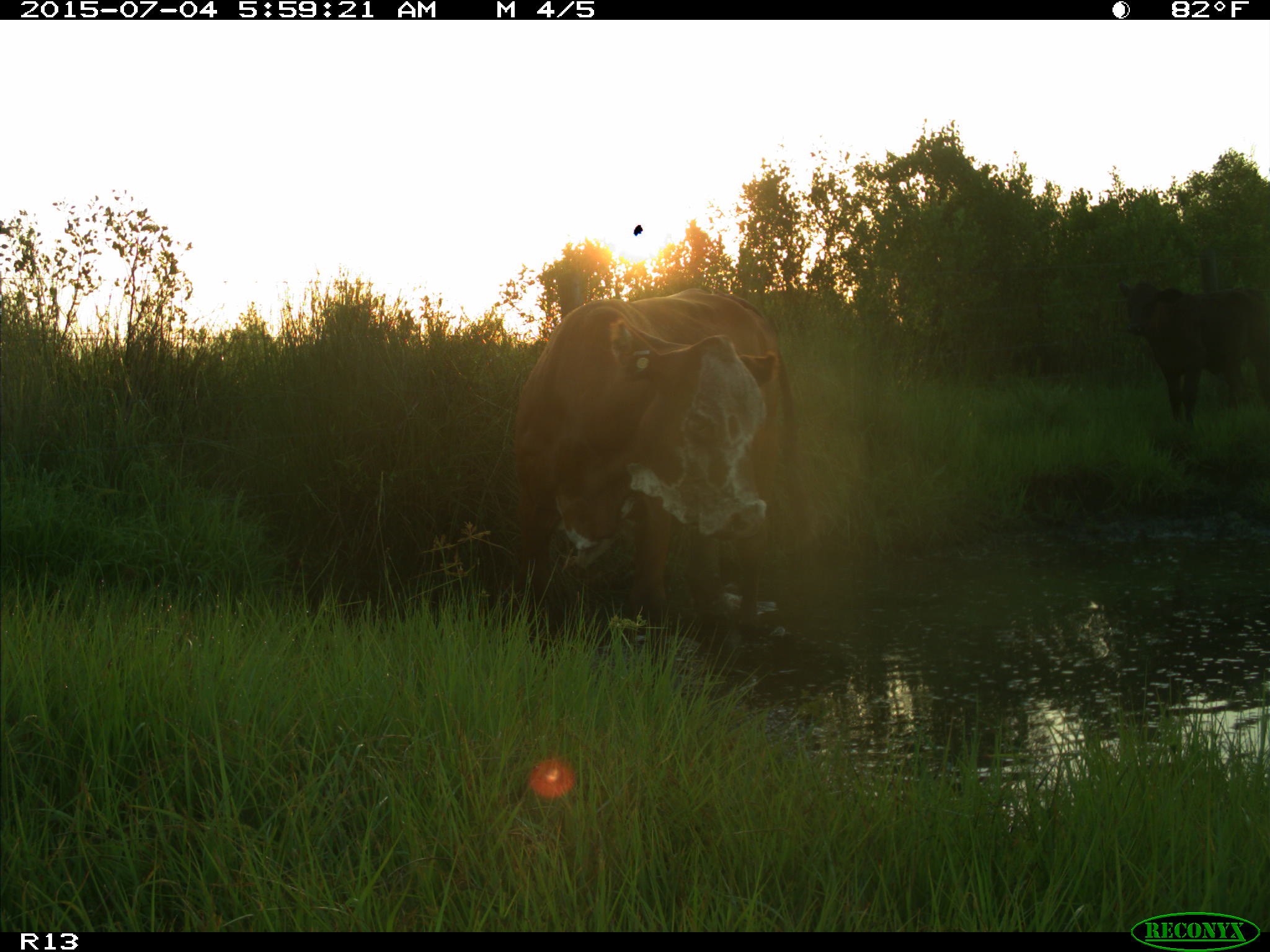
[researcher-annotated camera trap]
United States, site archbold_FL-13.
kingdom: Animalia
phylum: Chordata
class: Mammalia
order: Artiodactyla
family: Bovidae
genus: Bos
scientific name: Bos taurus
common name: domestic cow